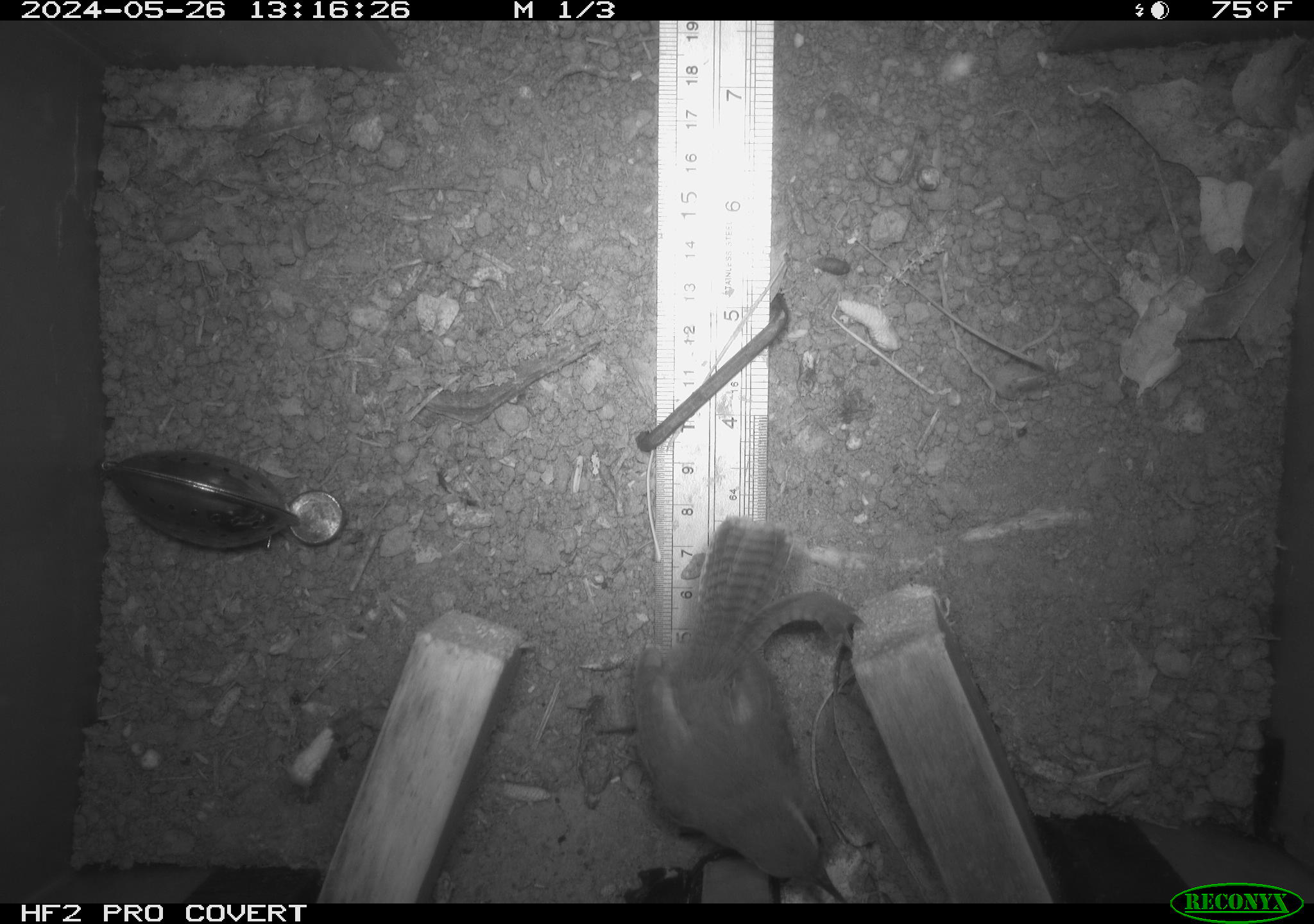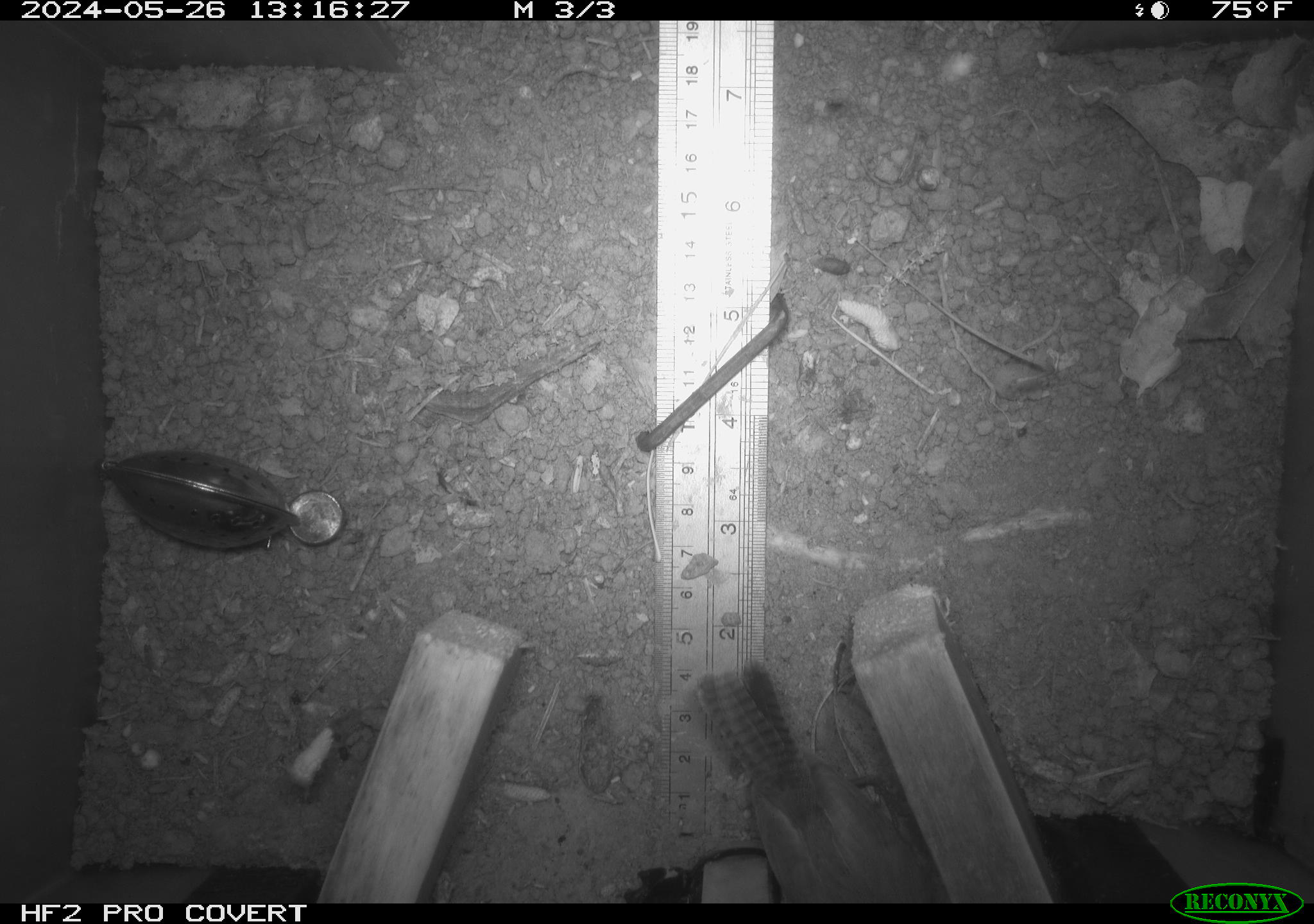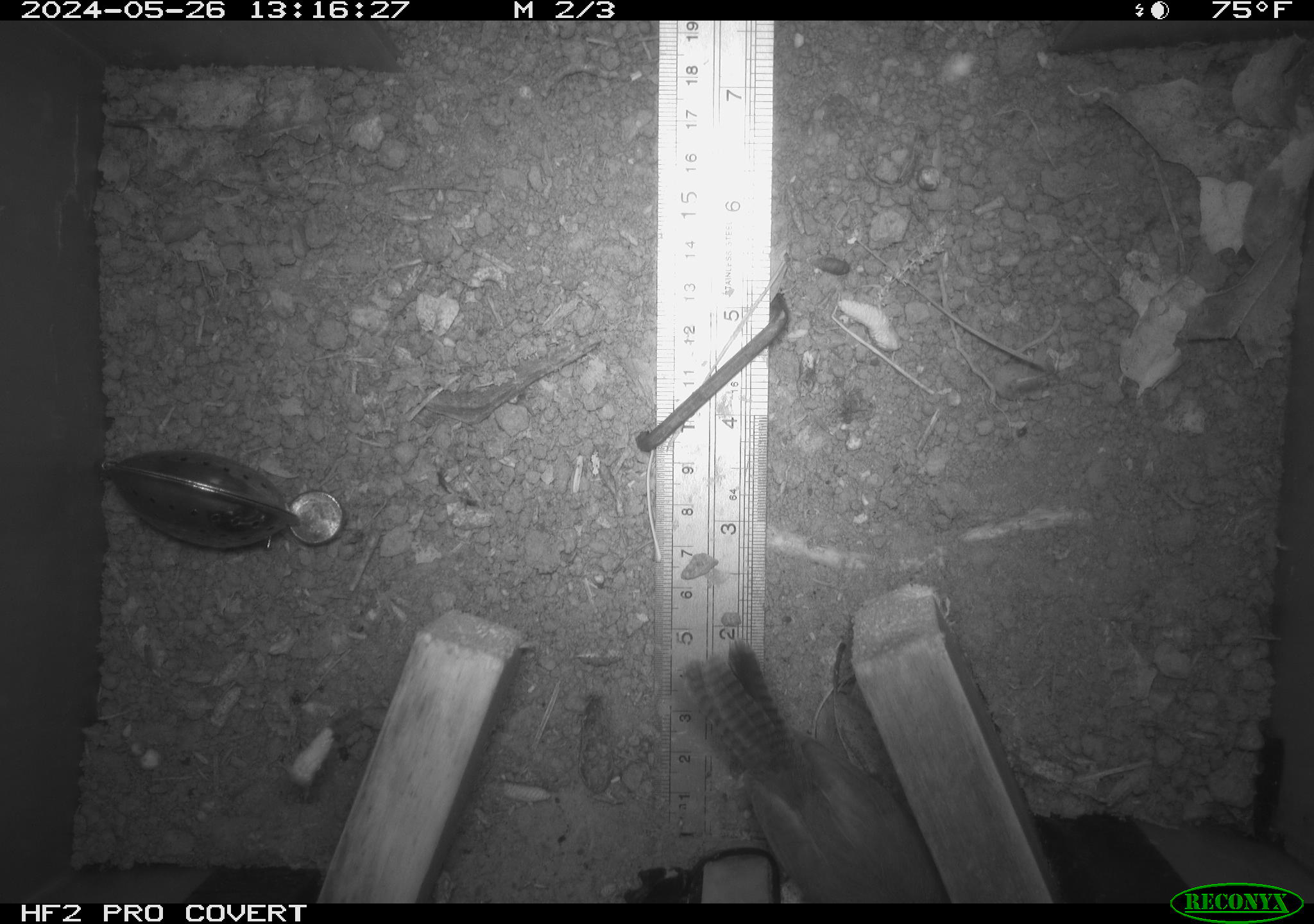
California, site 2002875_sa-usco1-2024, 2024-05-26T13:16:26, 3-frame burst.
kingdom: Animalia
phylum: Chordata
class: Aves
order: Passeriformes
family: Troglodytidae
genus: Thryomanes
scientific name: Thryomanes bewickii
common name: bewick's wren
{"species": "bewick's wren (Thryomanes bewickii)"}